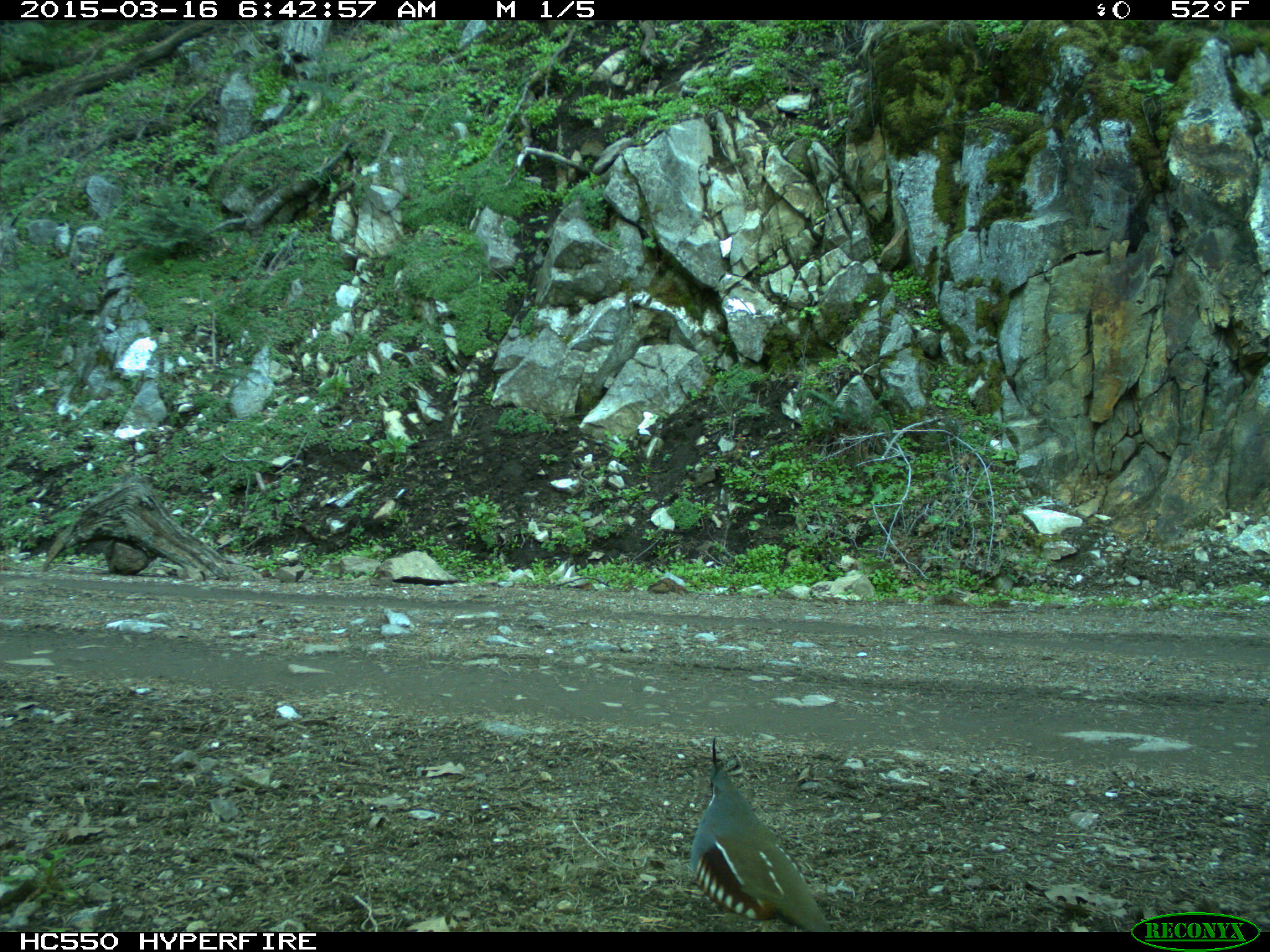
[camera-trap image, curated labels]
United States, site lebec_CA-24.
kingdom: Animalia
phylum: Chordata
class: Aves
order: Galliformes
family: Odontophoridae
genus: Callipepla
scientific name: Callipepla californica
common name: california quail